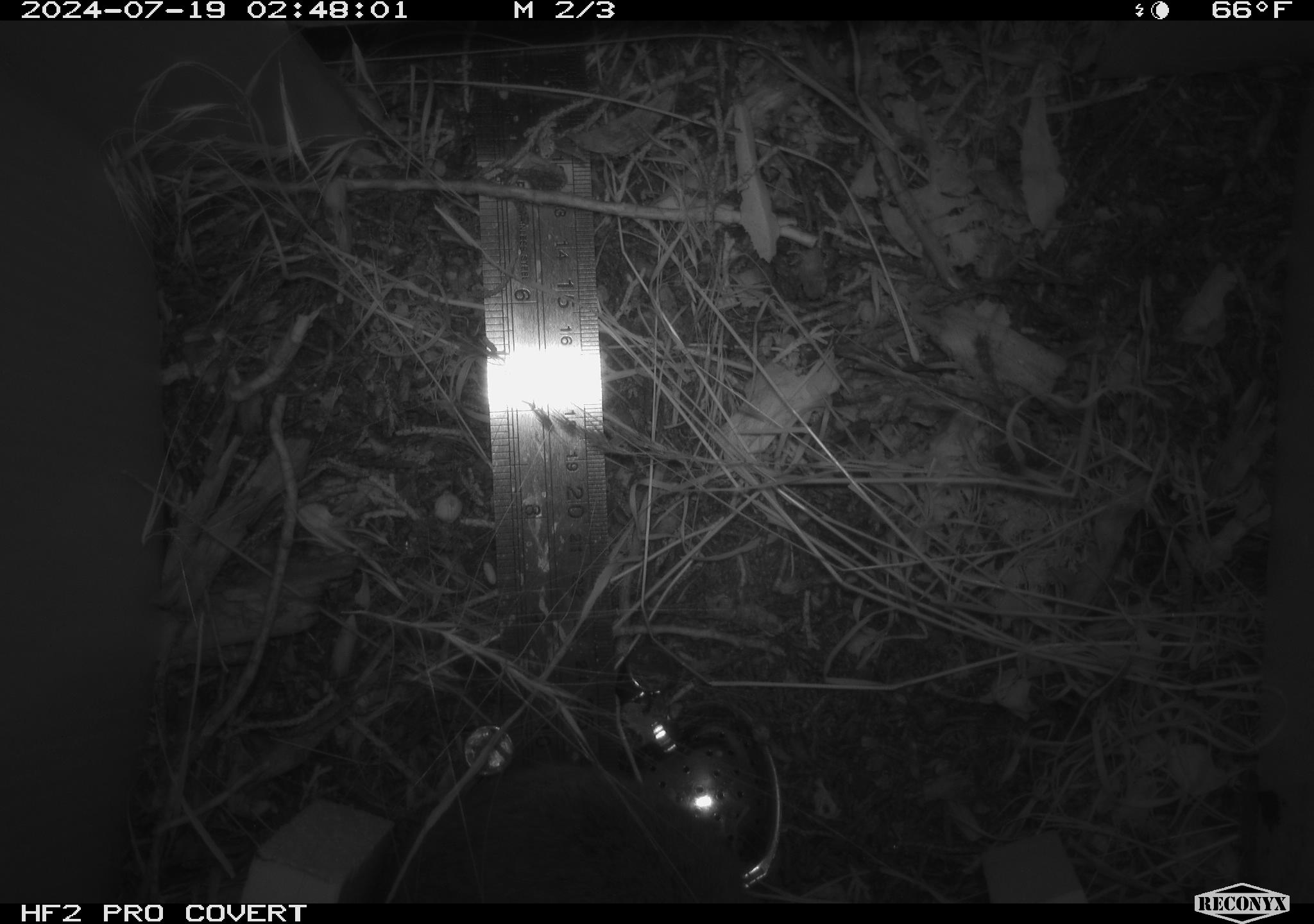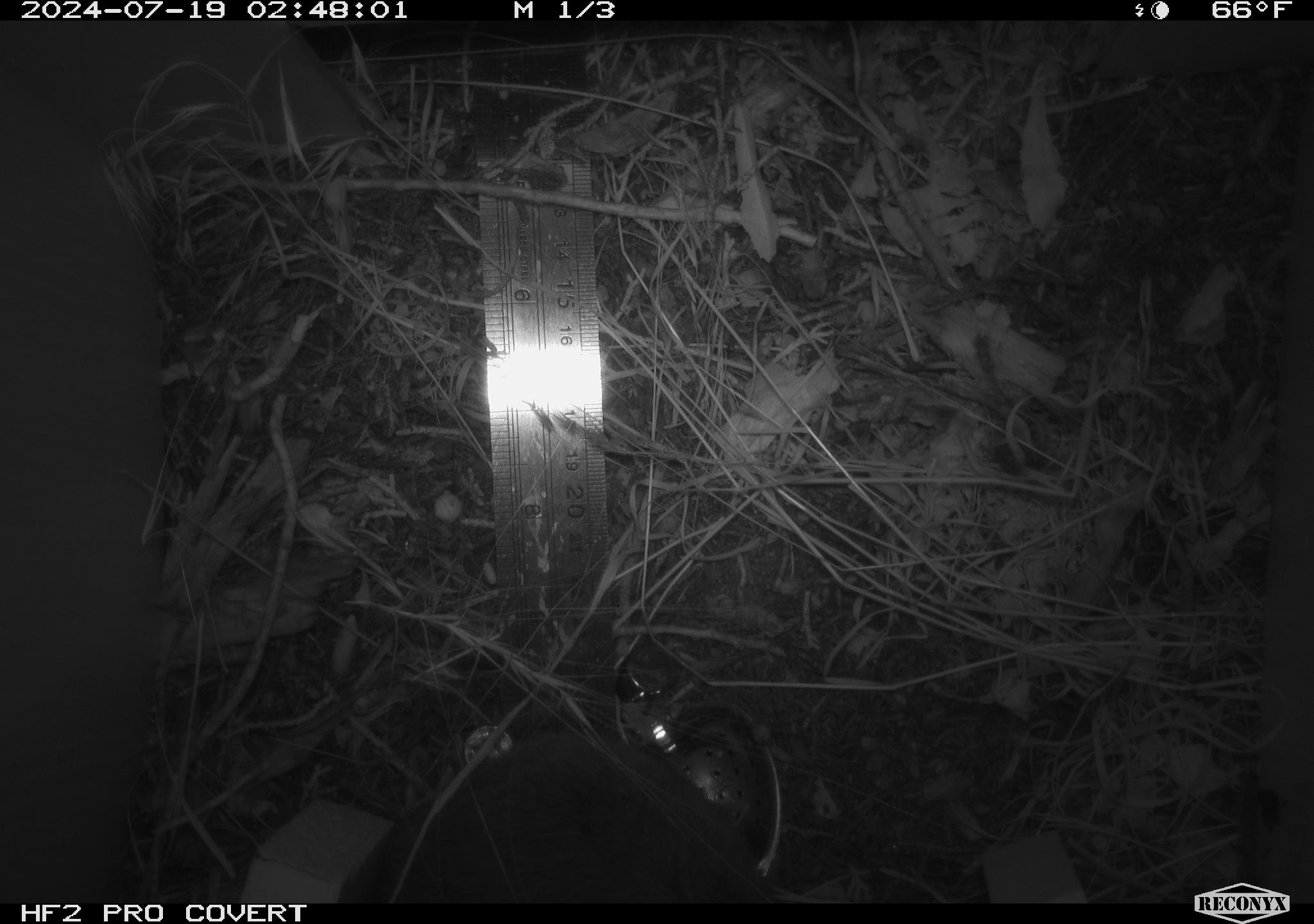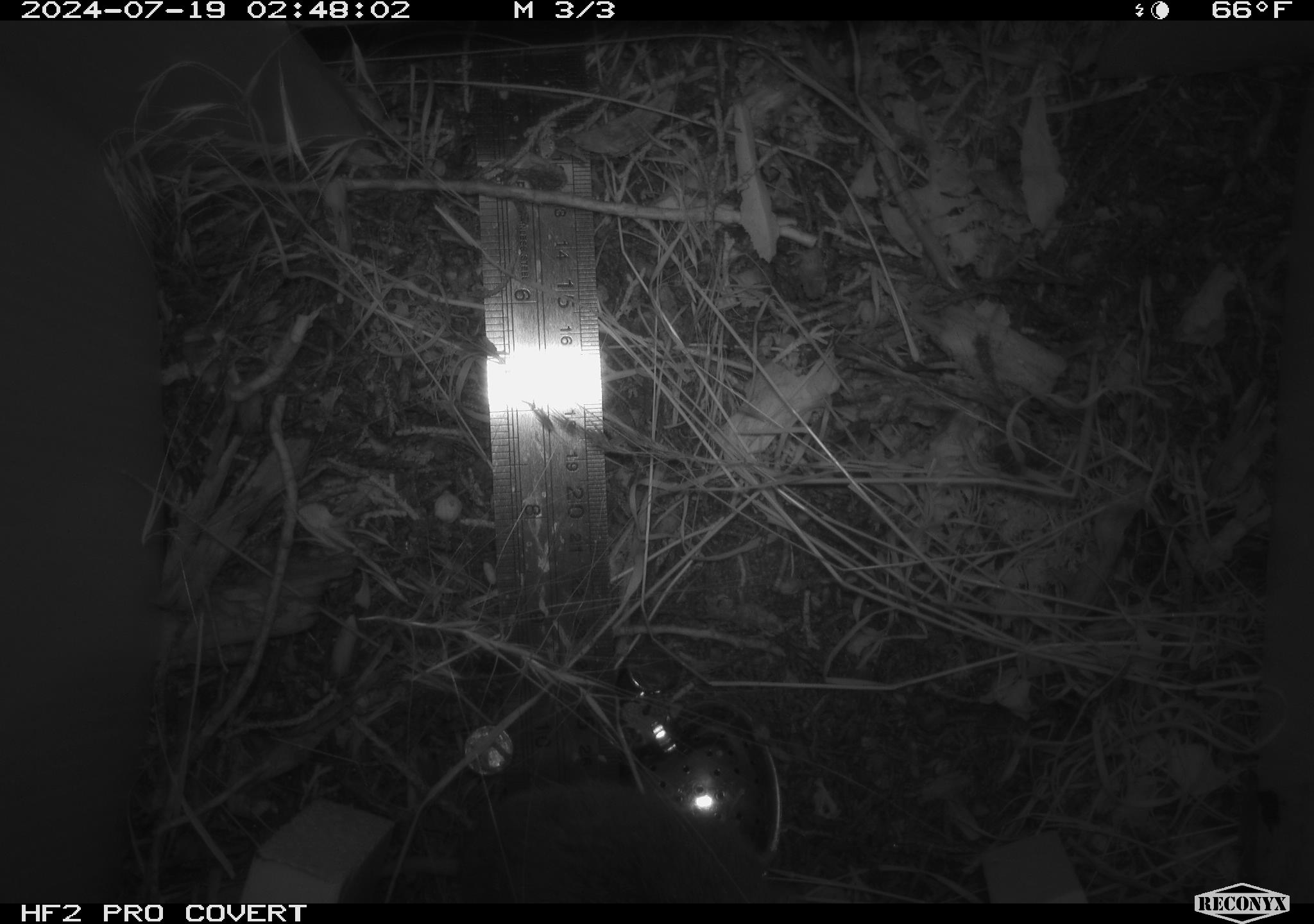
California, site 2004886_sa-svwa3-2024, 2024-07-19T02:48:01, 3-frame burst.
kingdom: Animalia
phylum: Chordata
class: Mammalia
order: Rodentia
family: Cricetidae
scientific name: Arvicolinae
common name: voles, lemmings, and muskrats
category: arvicolinae subfamily